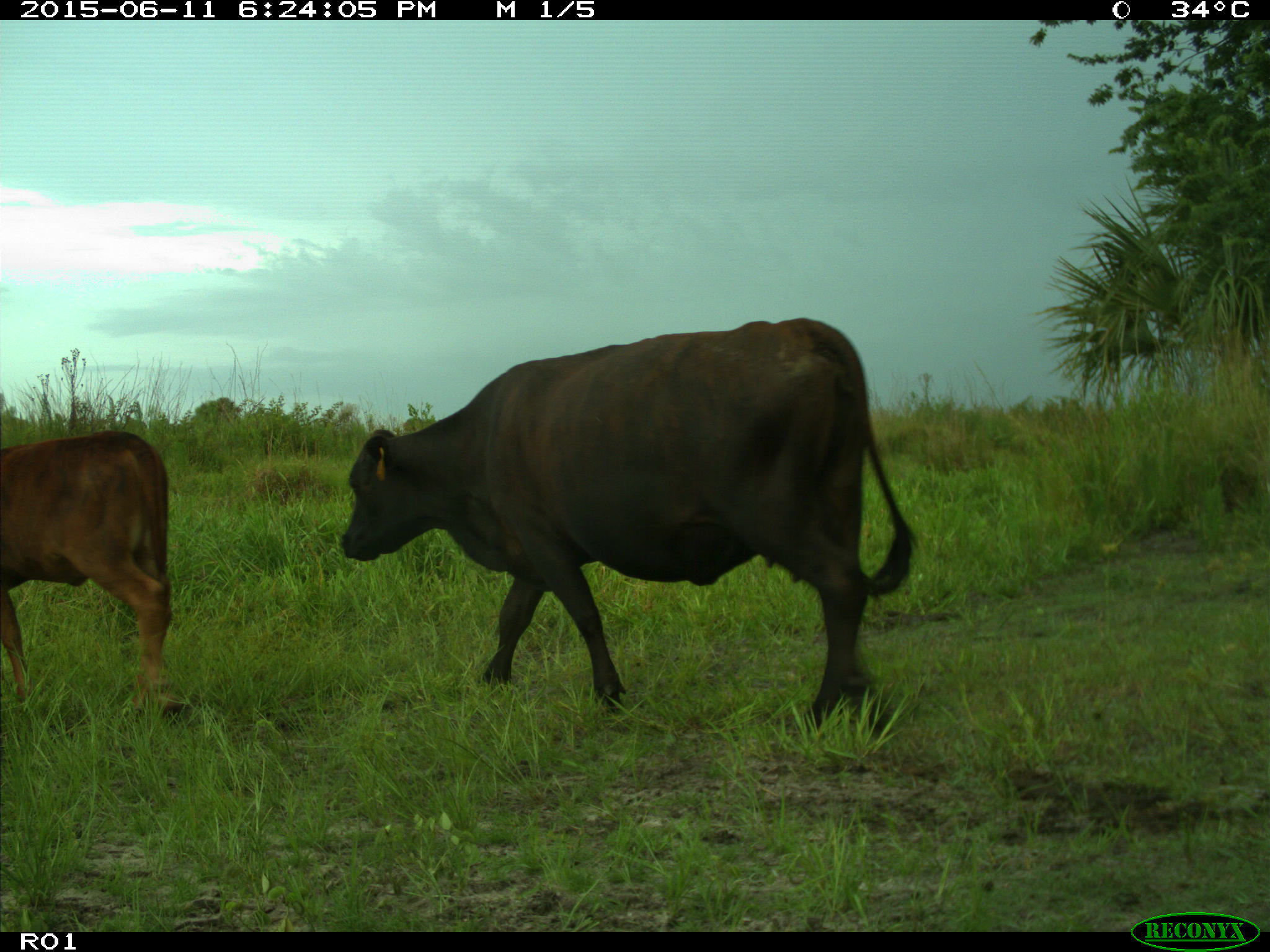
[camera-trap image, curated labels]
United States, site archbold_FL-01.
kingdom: Animalia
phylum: Chordata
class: Mammalia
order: Artiodactyla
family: Bovidae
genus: Bos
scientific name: Bos taurus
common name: domestic cow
Bos taurus (domestic cow).